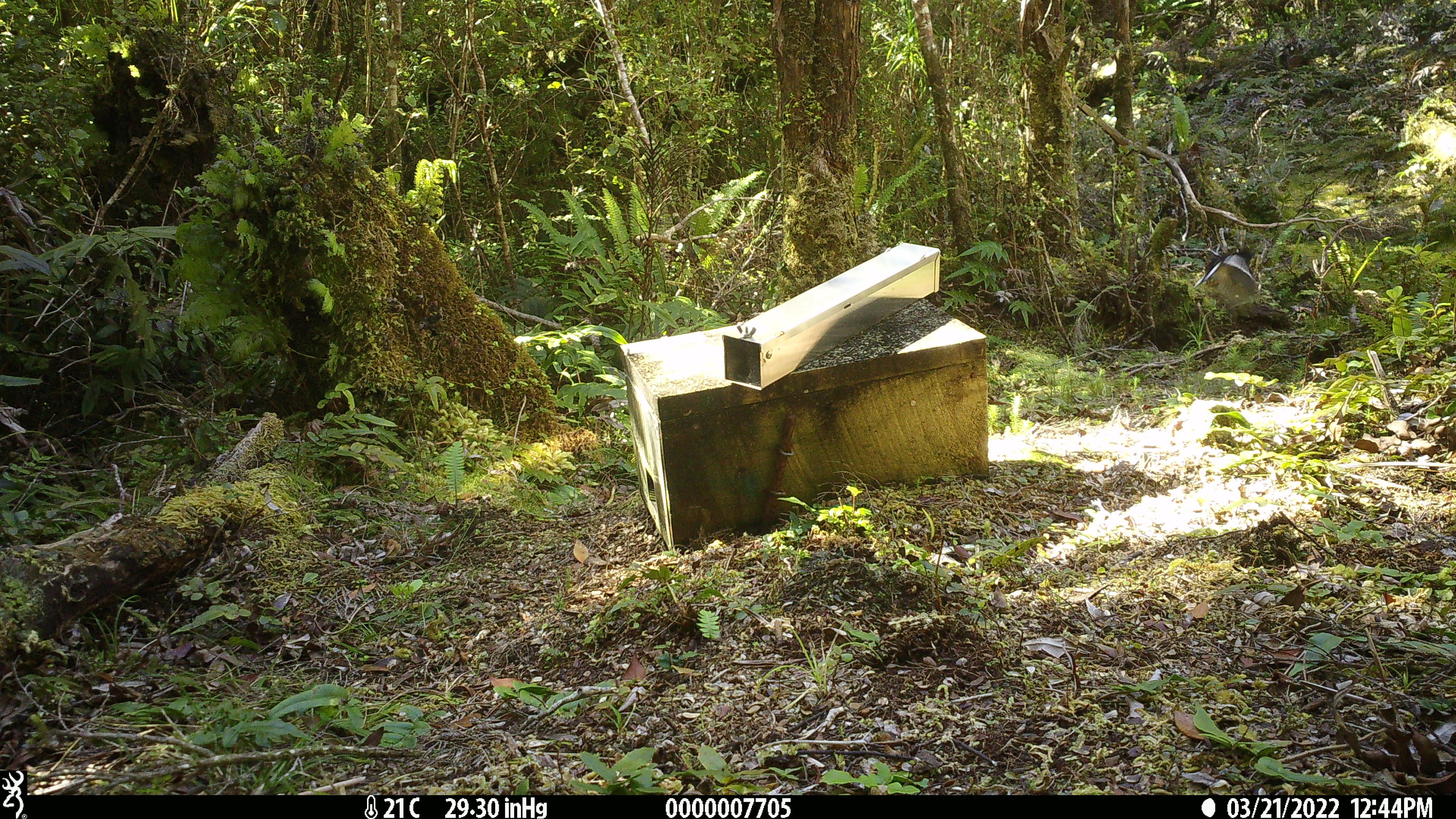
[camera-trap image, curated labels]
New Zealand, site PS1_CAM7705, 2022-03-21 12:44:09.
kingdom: Animalia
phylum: Chordata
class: Aves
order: Passeriformes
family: Petroicidae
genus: Petroica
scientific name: Petroica macrocephala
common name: tomtit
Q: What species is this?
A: Tomtit (Petroica macrocephala).